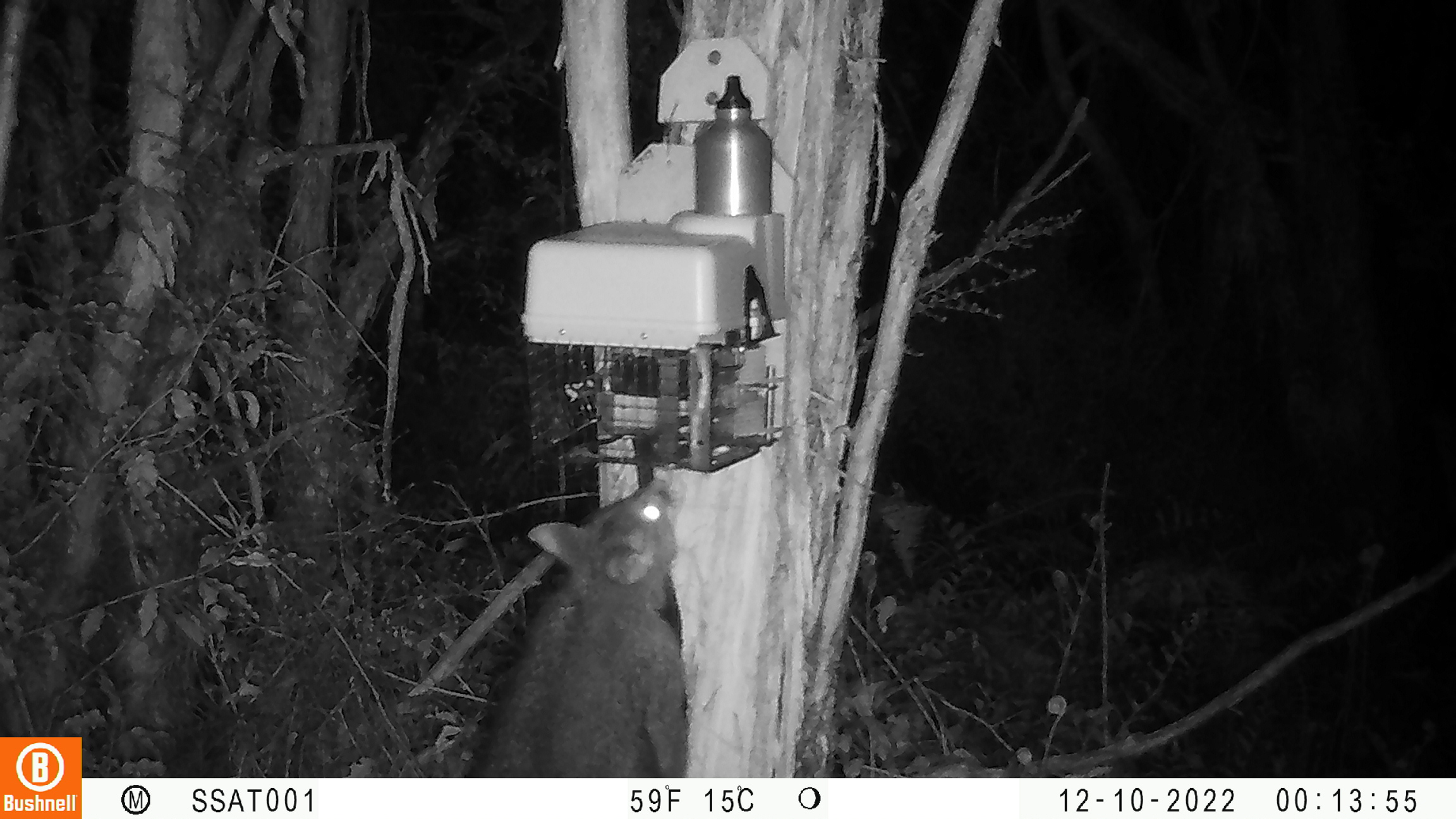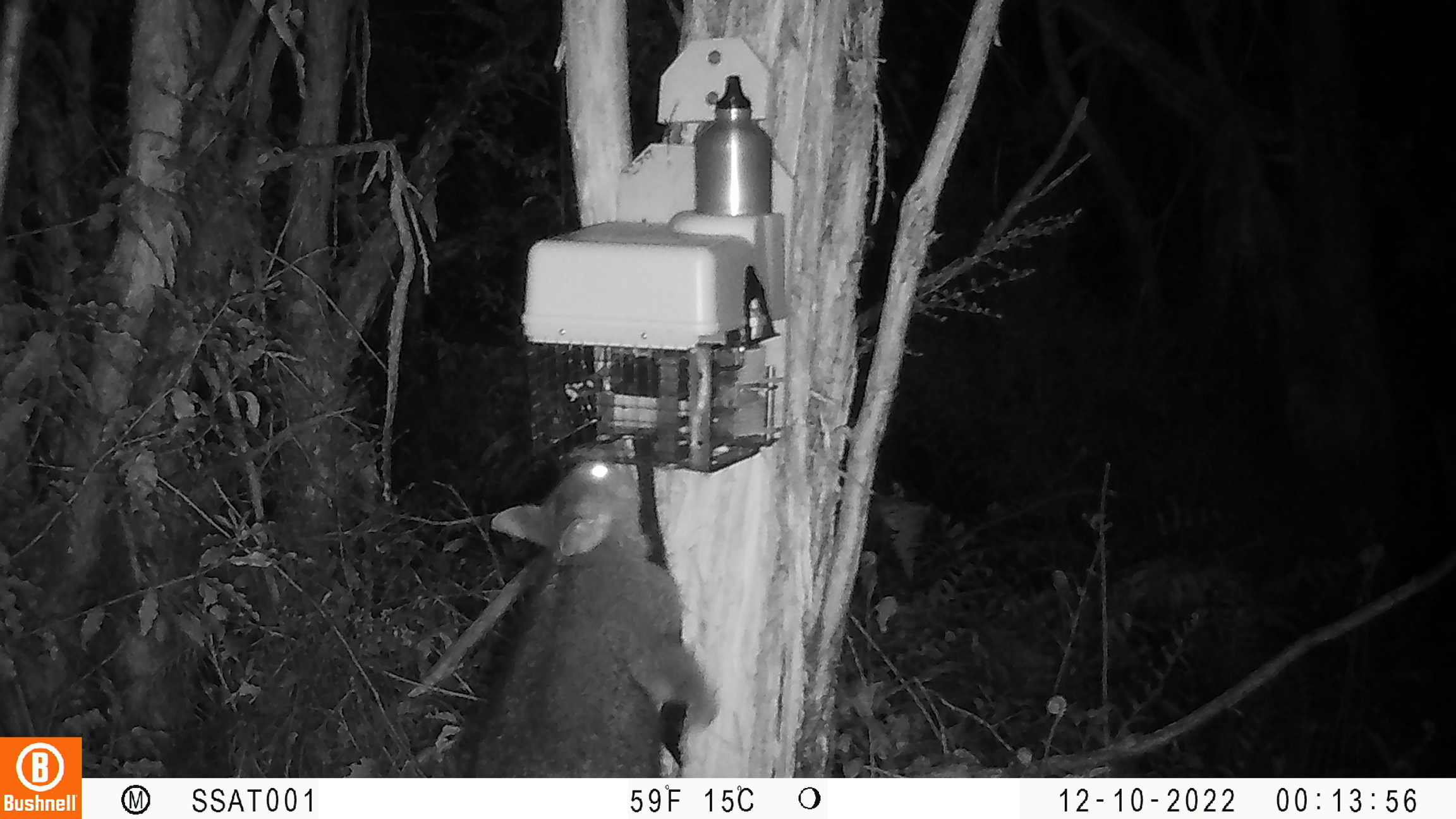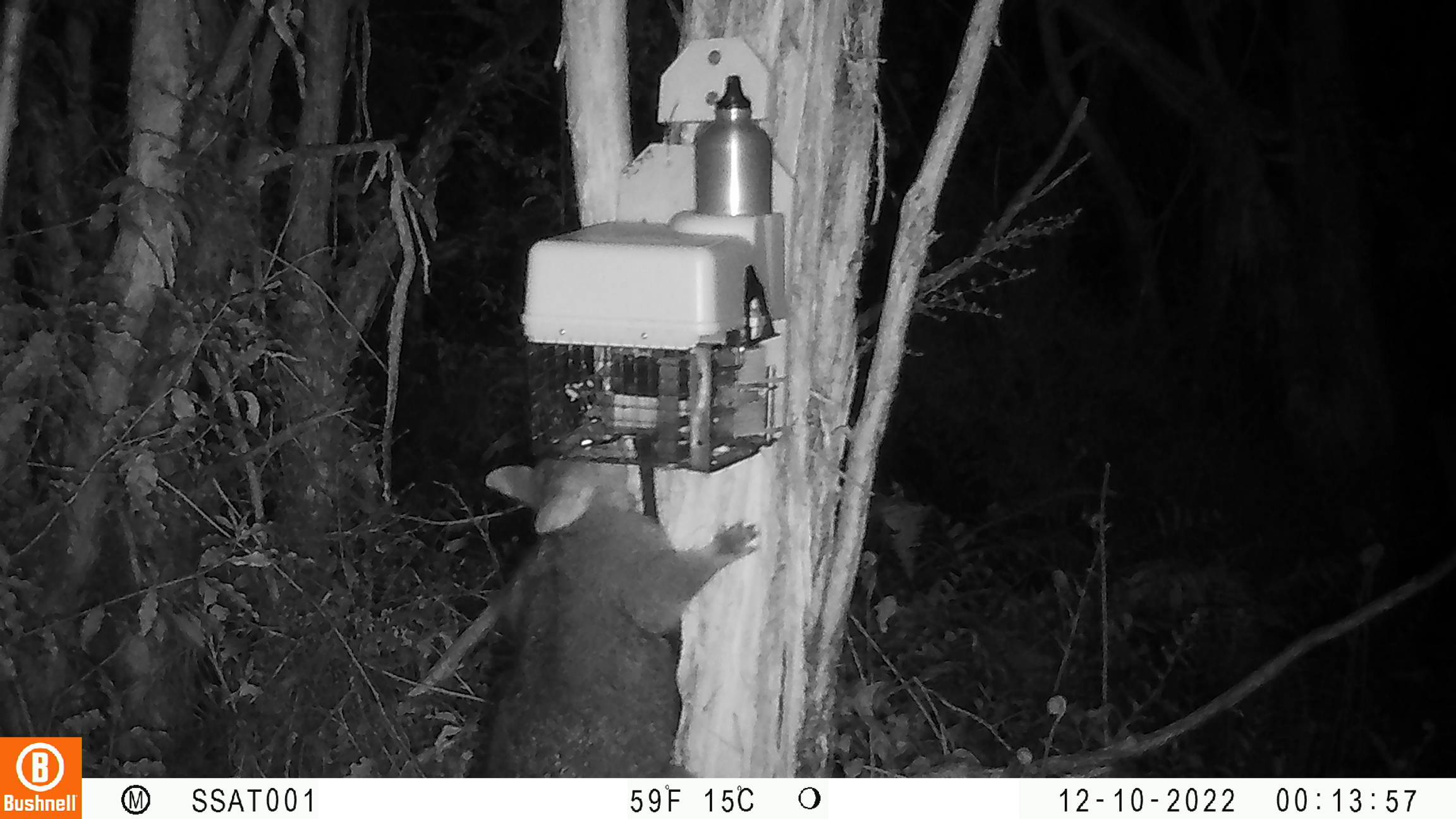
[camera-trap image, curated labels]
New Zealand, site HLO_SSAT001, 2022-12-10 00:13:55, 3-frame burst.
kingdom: Animalia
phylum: Chordata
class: Mammalia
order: Diprotodontia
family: Phalangeridae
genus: Trichosurus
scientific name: Trichosurus vulpecula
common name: common brushtail possum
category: possum